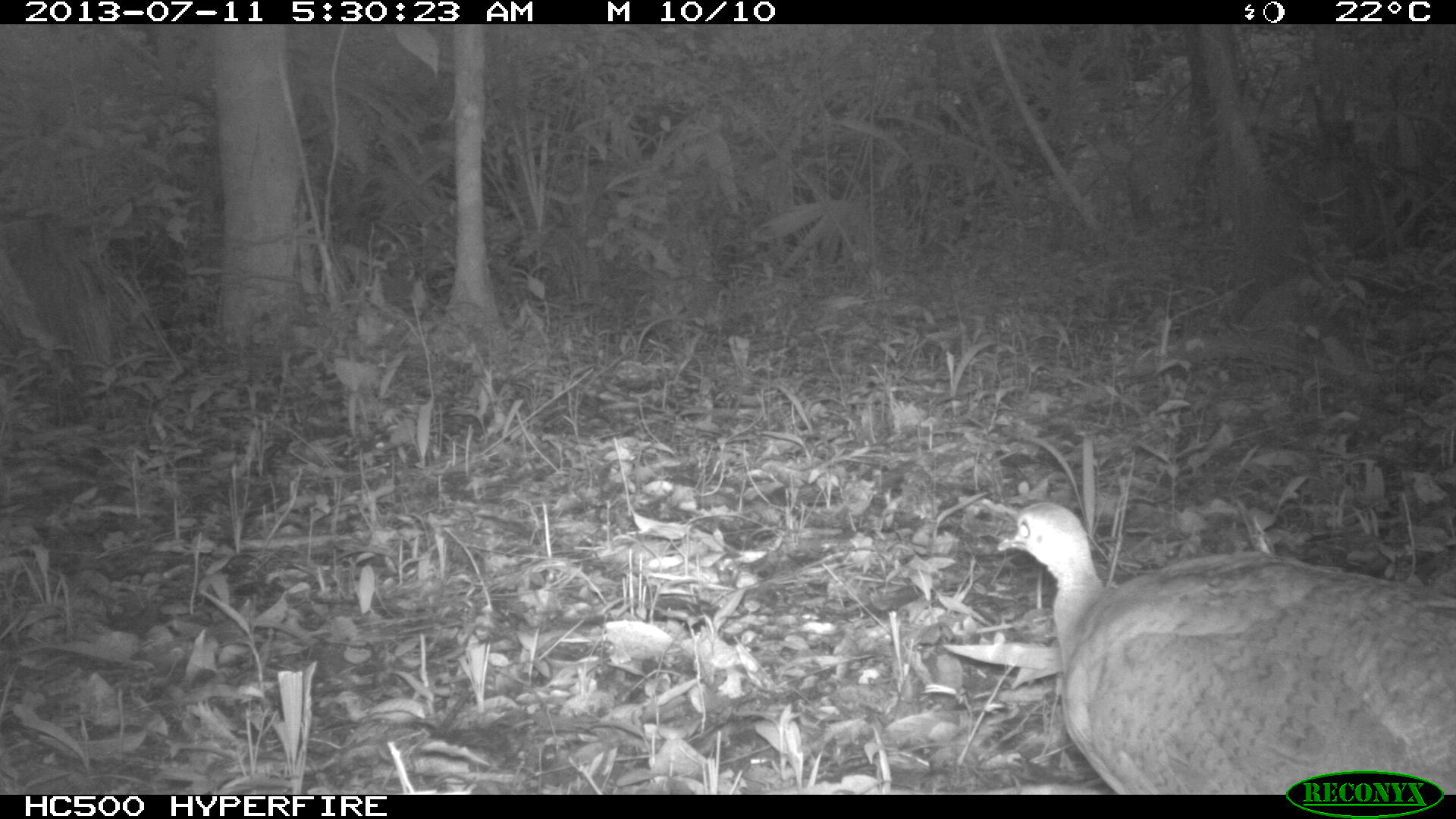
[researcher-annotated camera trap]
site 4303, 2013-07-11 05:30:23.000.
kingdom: Animalia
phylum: Chordata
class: Aves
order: Tinamiformes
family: Tinamidae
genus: Tinamus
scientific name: Tinamus major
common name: great tinamou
Tinamus major (great tinamou), count 1.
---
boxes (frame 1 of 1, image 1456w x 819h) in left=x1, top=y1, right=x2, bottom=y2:
tinamus major: left=992, top=498, right=1456, bottom=794